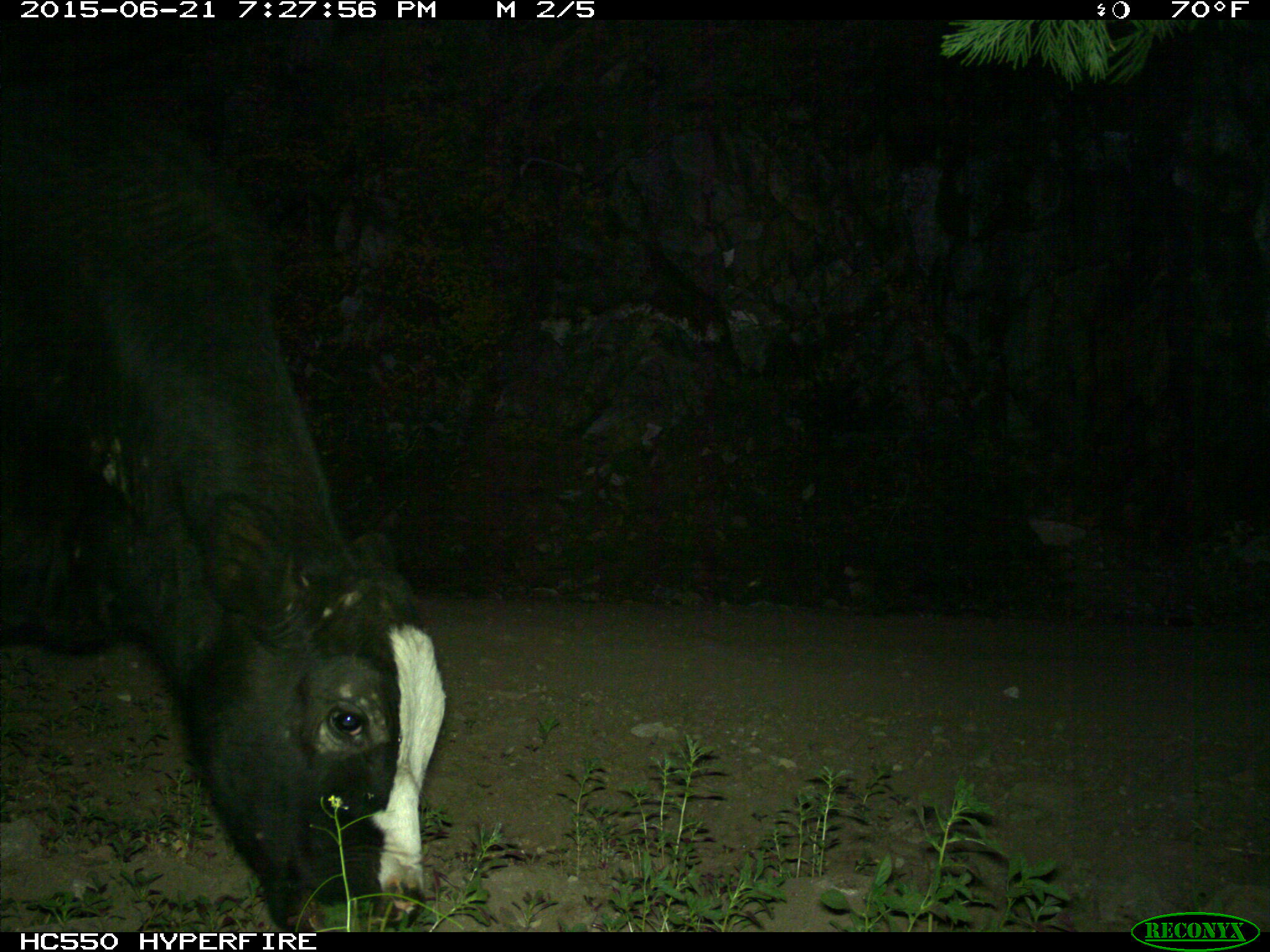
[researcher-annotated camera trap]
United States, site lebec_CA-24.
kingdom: Animalia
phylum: Chordata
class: Mammalia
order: Artiodactyla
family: Bovidae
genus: Bos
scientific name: Bos taurus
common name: domestic cow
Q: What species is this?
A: Bos taurus (domestic cow).